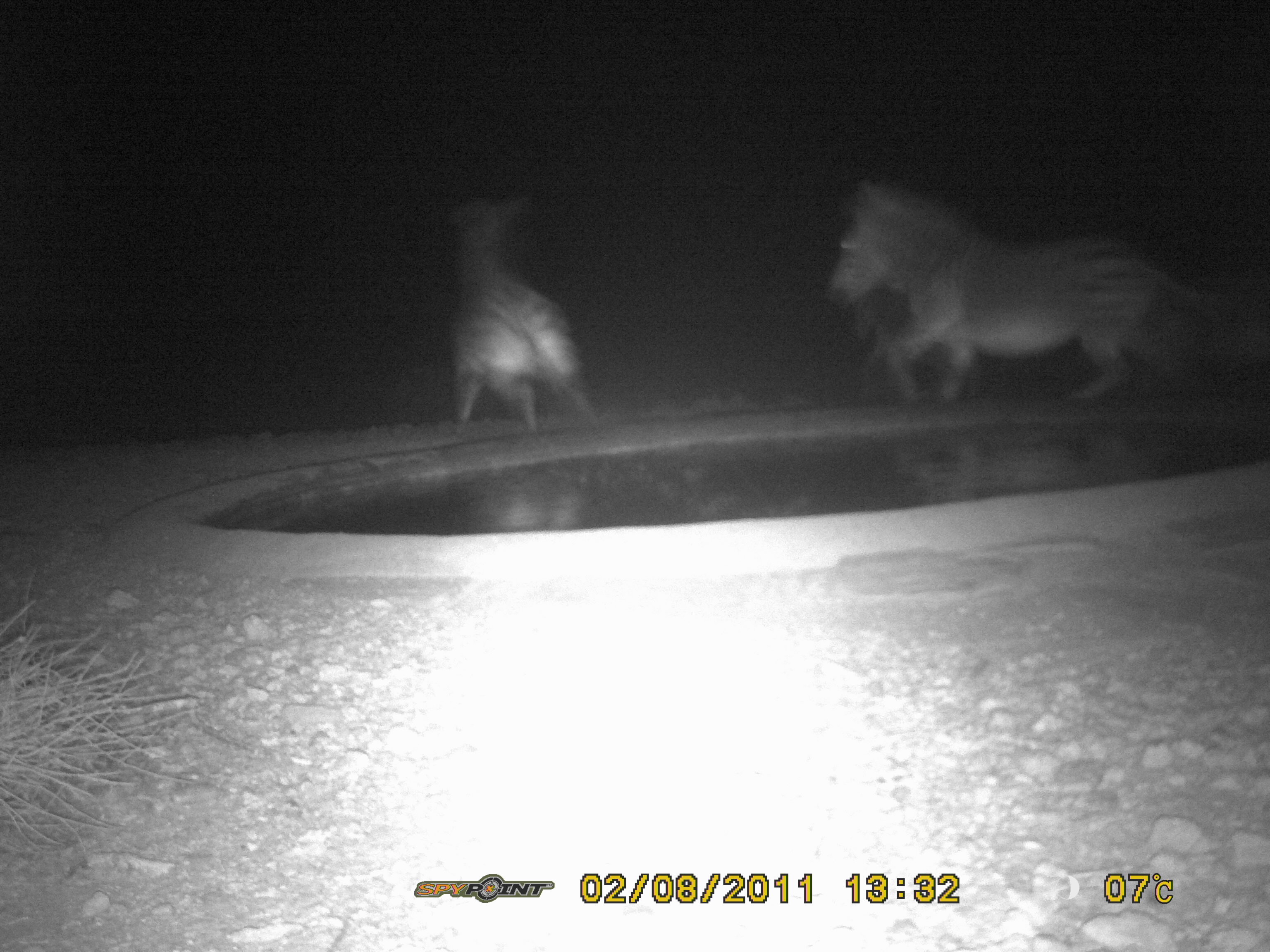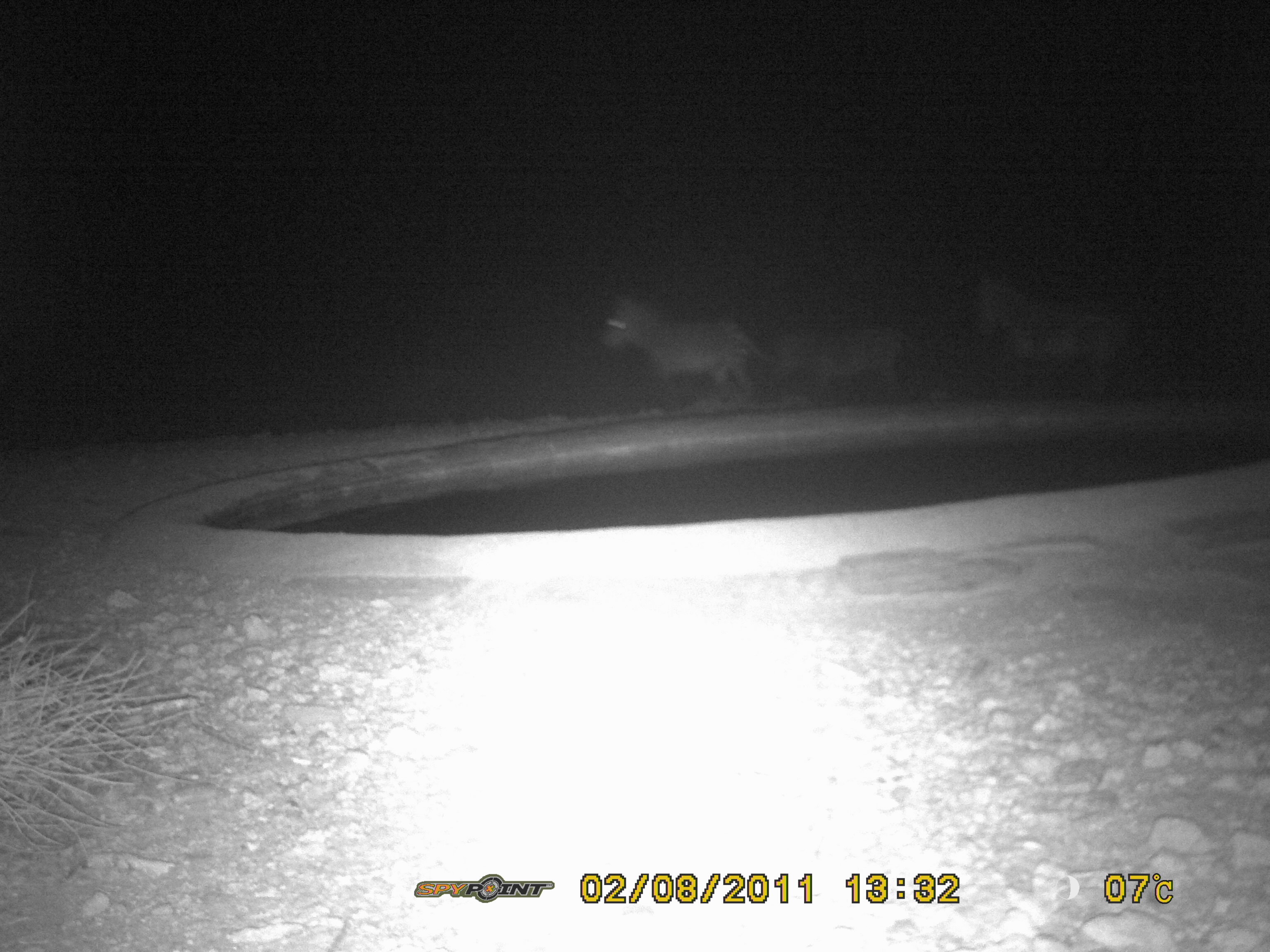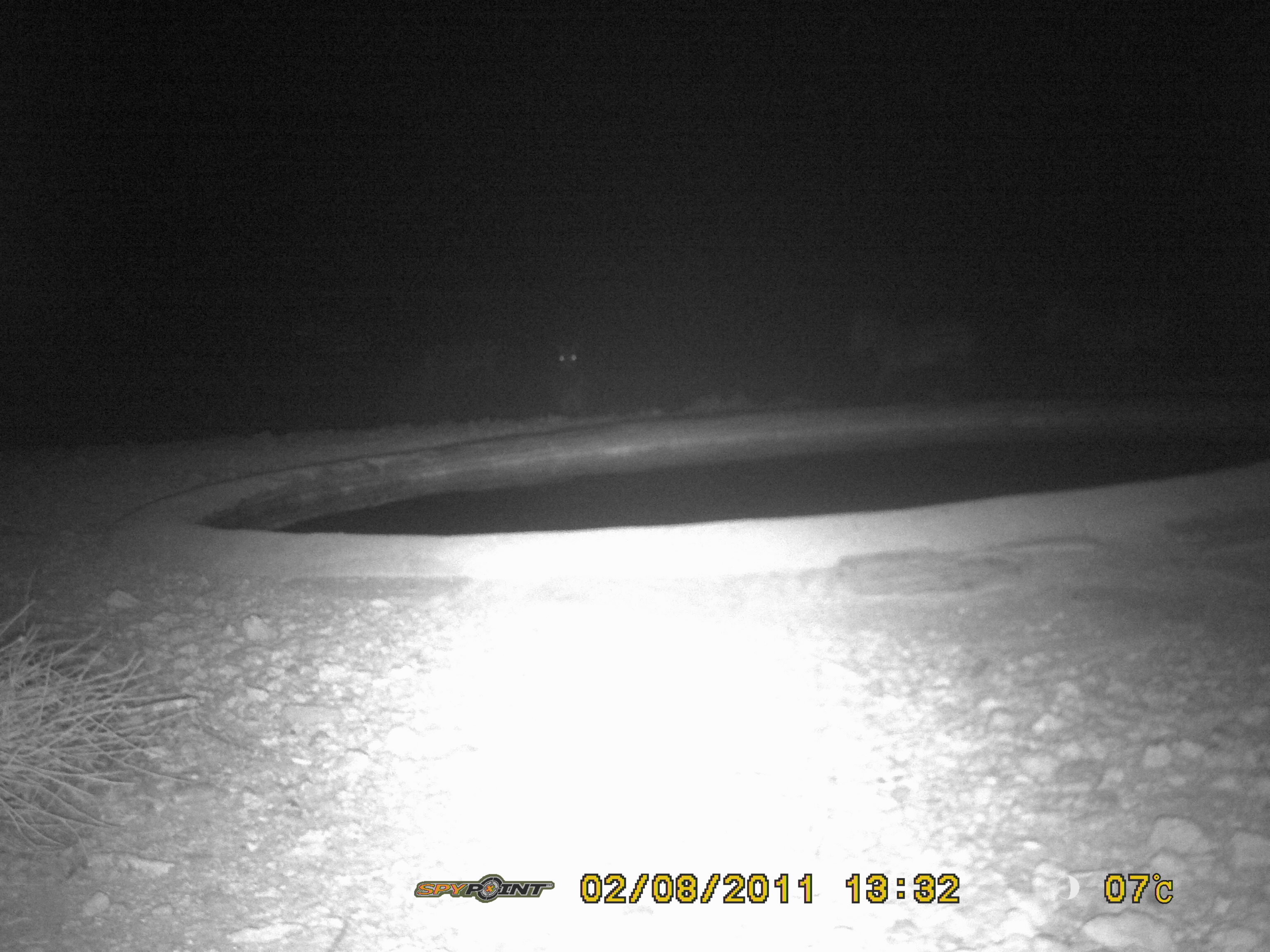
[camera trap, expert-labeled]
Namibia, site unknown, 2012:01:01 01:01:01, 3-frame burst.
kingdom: Animalia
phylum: Chordata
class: Mammalia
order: Perissodactyla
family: Equidae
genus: Equus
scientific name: Equus zebra hartmannae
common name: hartmann's mountain zebra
Equus zebra hartmannae (hartmann's mountain zebra).